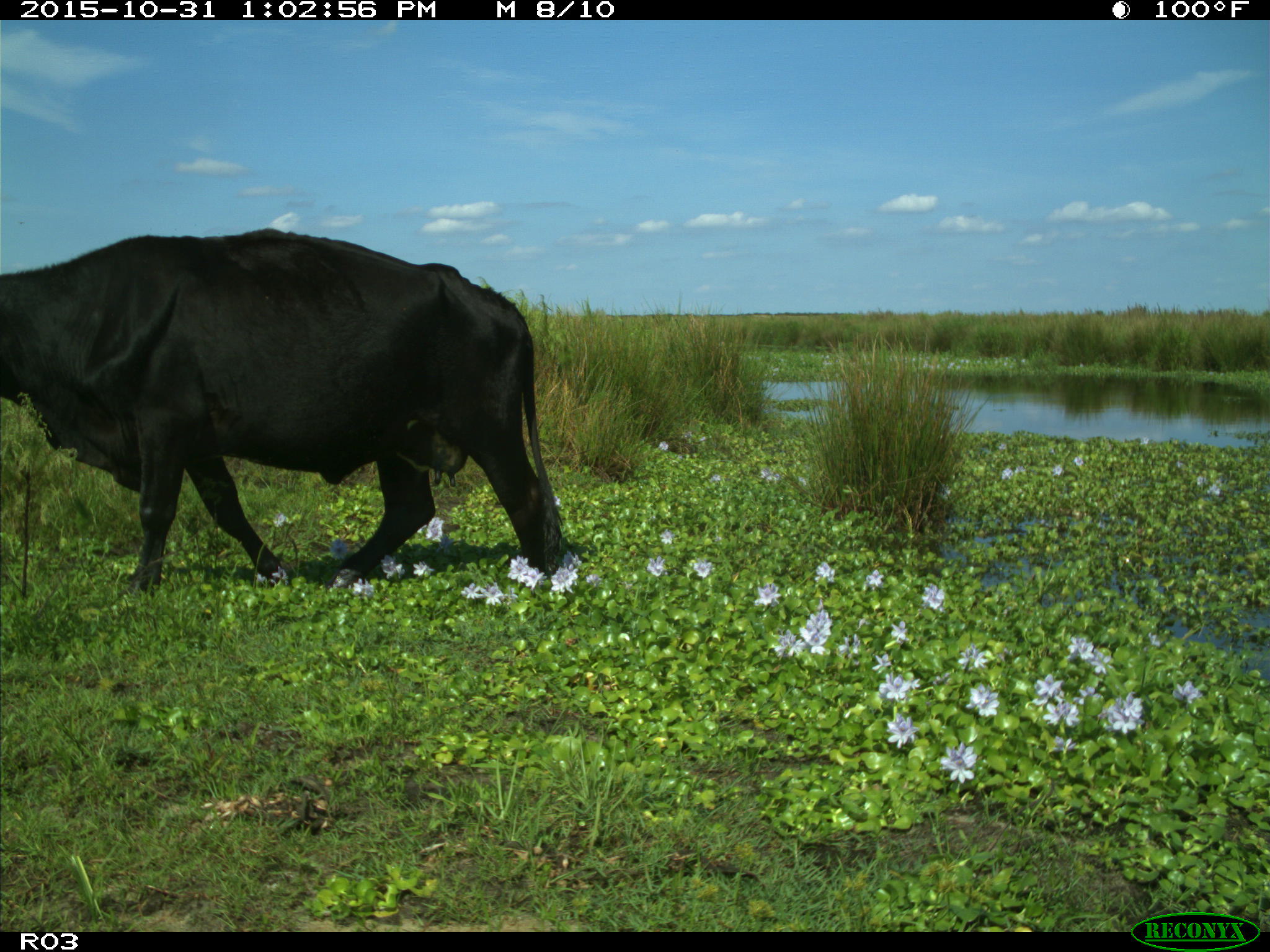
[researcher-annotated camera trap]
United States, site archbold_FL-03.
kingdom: Animalia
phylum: Chordata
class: Mammalia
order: Artiodactyla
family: Bovidae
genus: Bos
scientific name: Bos taurus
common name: domestic cow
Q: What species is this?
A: Bos taurus (domestic cow).